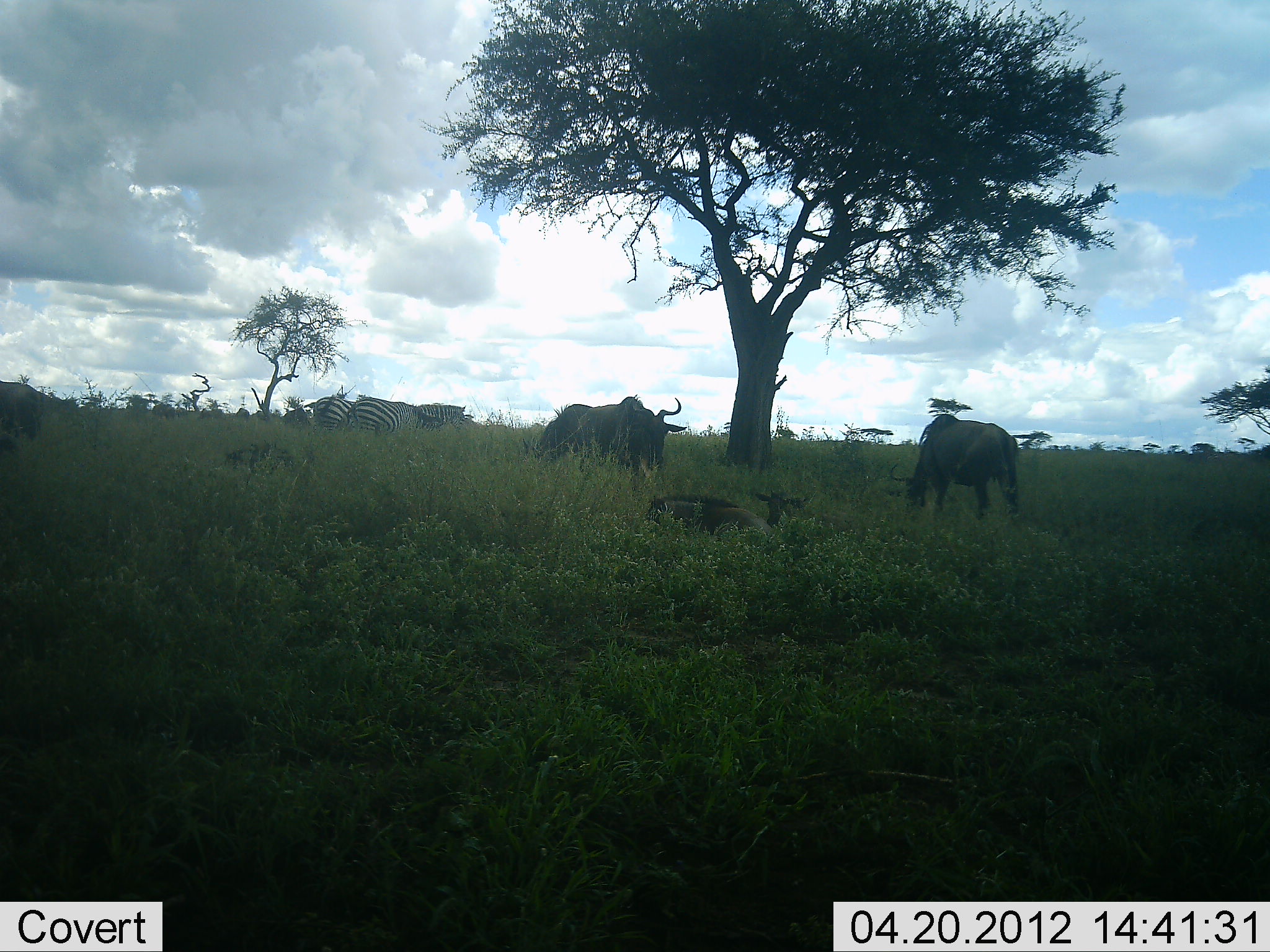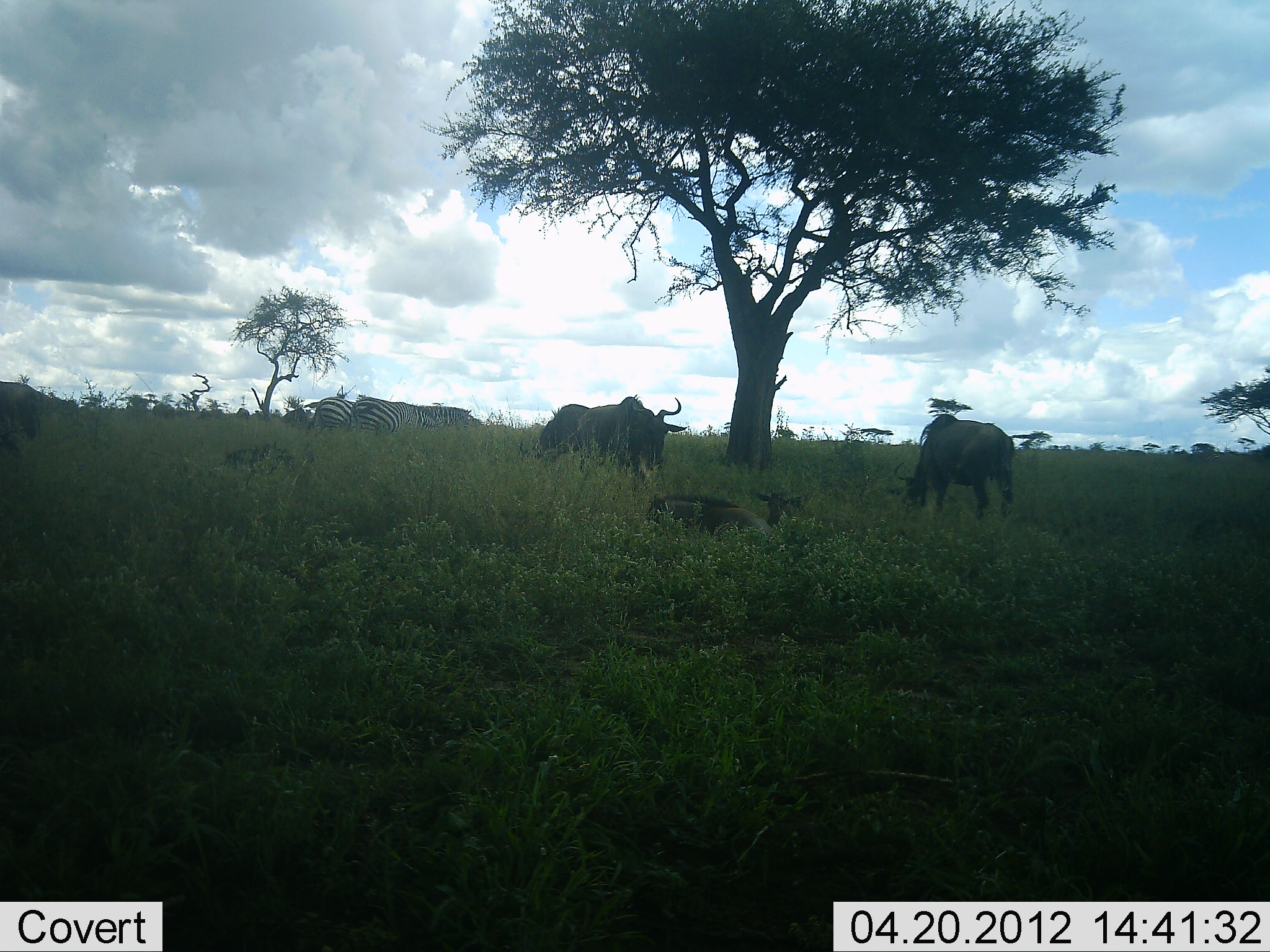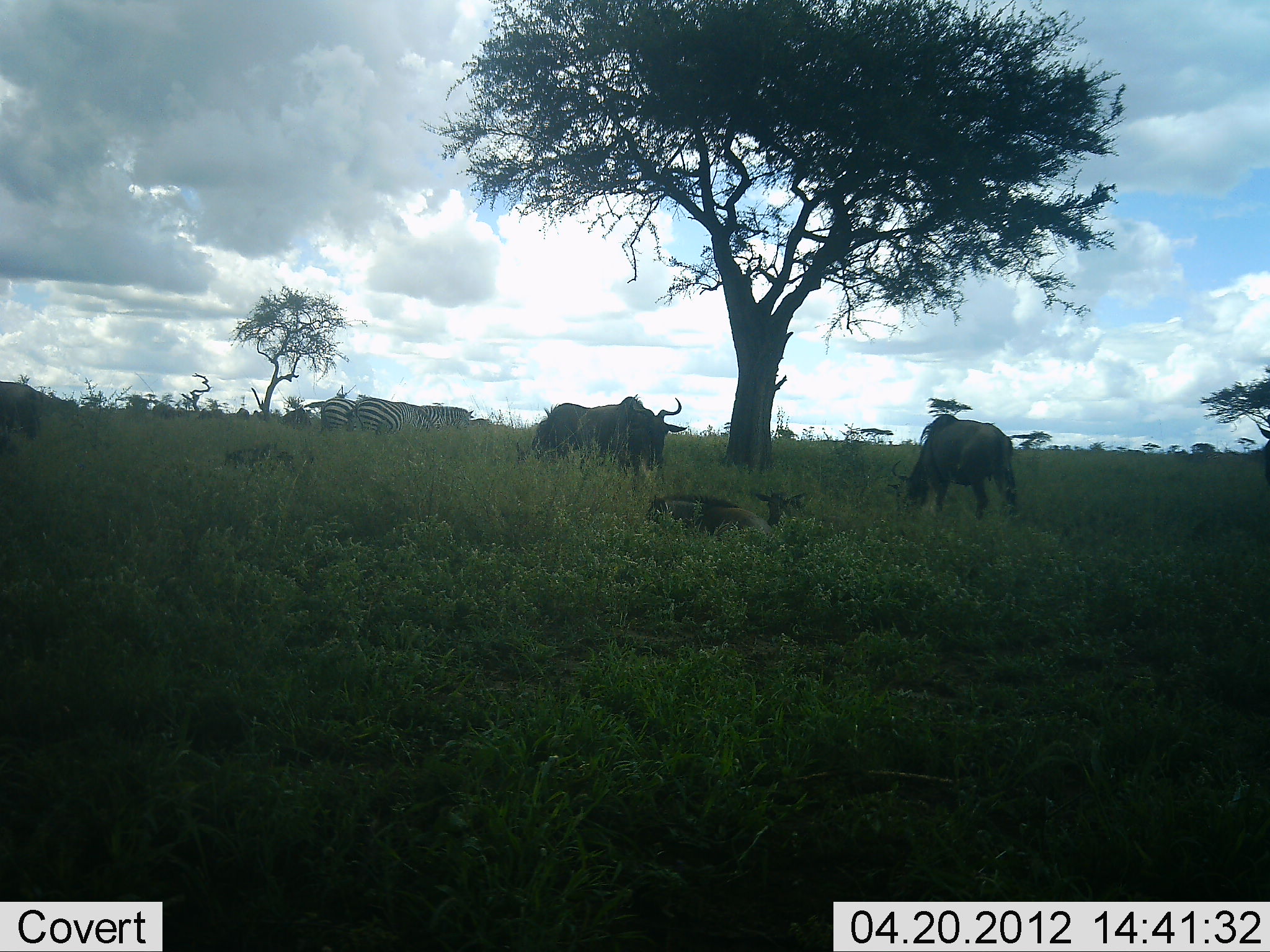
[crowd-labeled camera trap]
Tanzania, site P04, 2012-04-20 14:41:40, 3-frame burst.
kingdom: Animalia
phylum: Chordata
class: Mammalia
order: Artiodactyla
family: Bovidae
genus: Connochaetes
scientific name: Connochaetes taurinus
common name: blue wildebeest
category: wildebeest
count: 4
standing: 73%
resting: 67%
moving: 13%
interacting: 0%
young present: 27%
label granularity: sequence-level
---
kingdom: Animalia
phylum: Chordata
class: Mammalia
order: Perissodactyla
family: Equidae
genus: Equus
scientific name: Equus quagga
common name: plains zebra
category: zebra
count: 3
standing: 56%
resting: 0%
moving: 4%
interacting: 0%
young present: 0%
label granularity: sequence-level